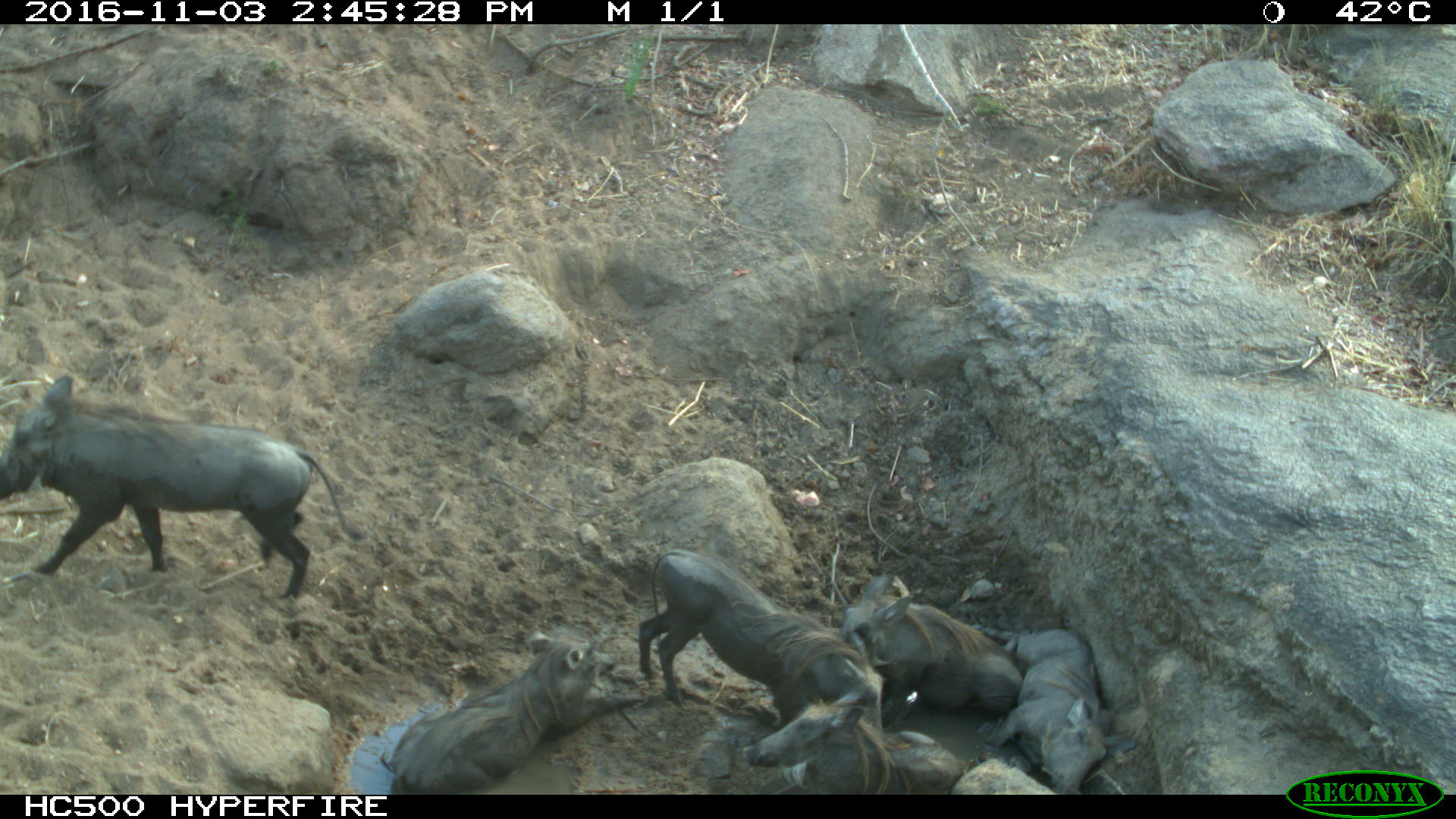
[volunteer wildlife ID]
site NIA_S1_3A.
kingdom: Animalia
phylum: Chordata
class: Mammalia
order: Artiodactyla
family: Suidae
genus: Phacochoerus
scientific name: Phacochoerus africanus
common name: warthog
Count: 6.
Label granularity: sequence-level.